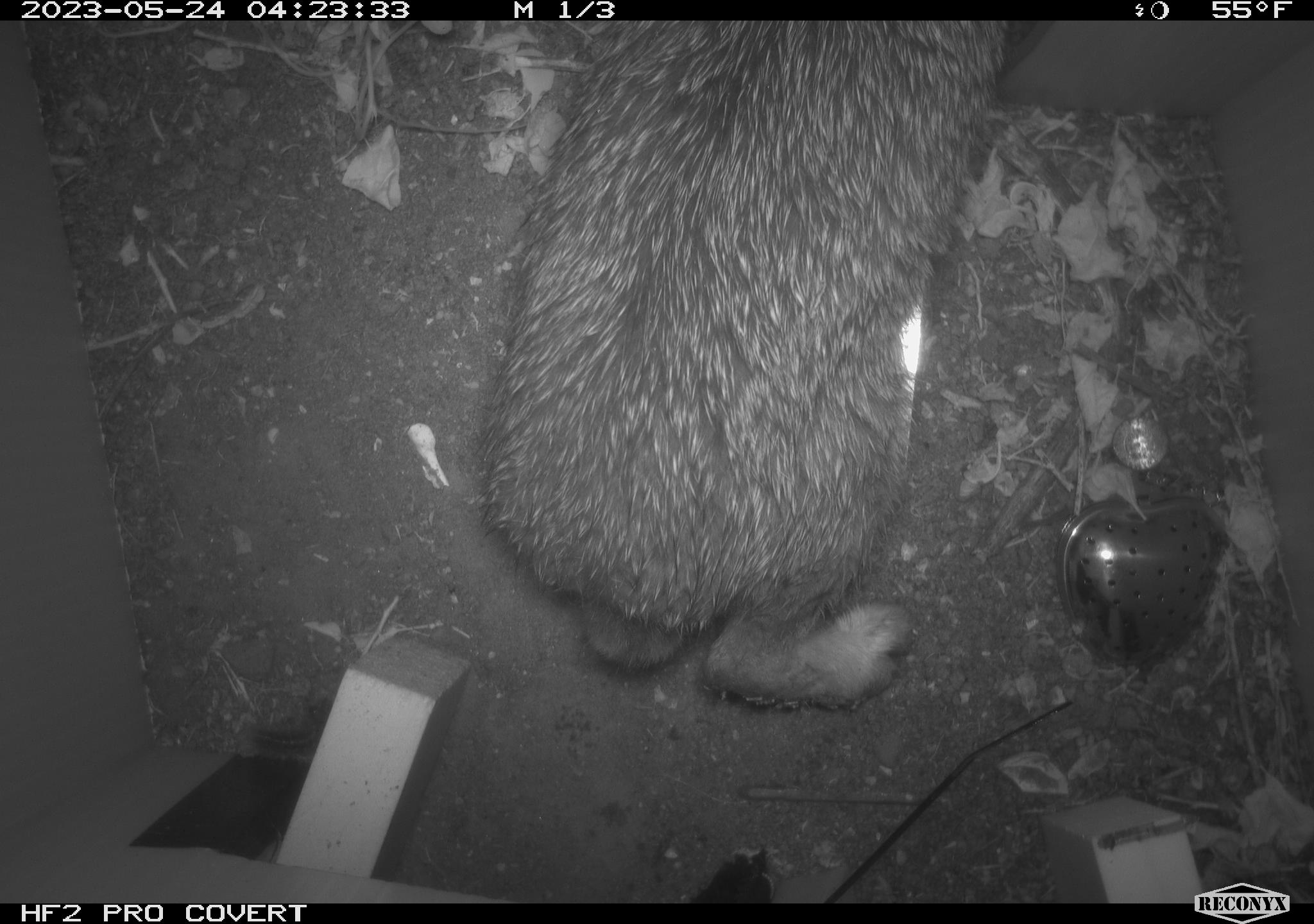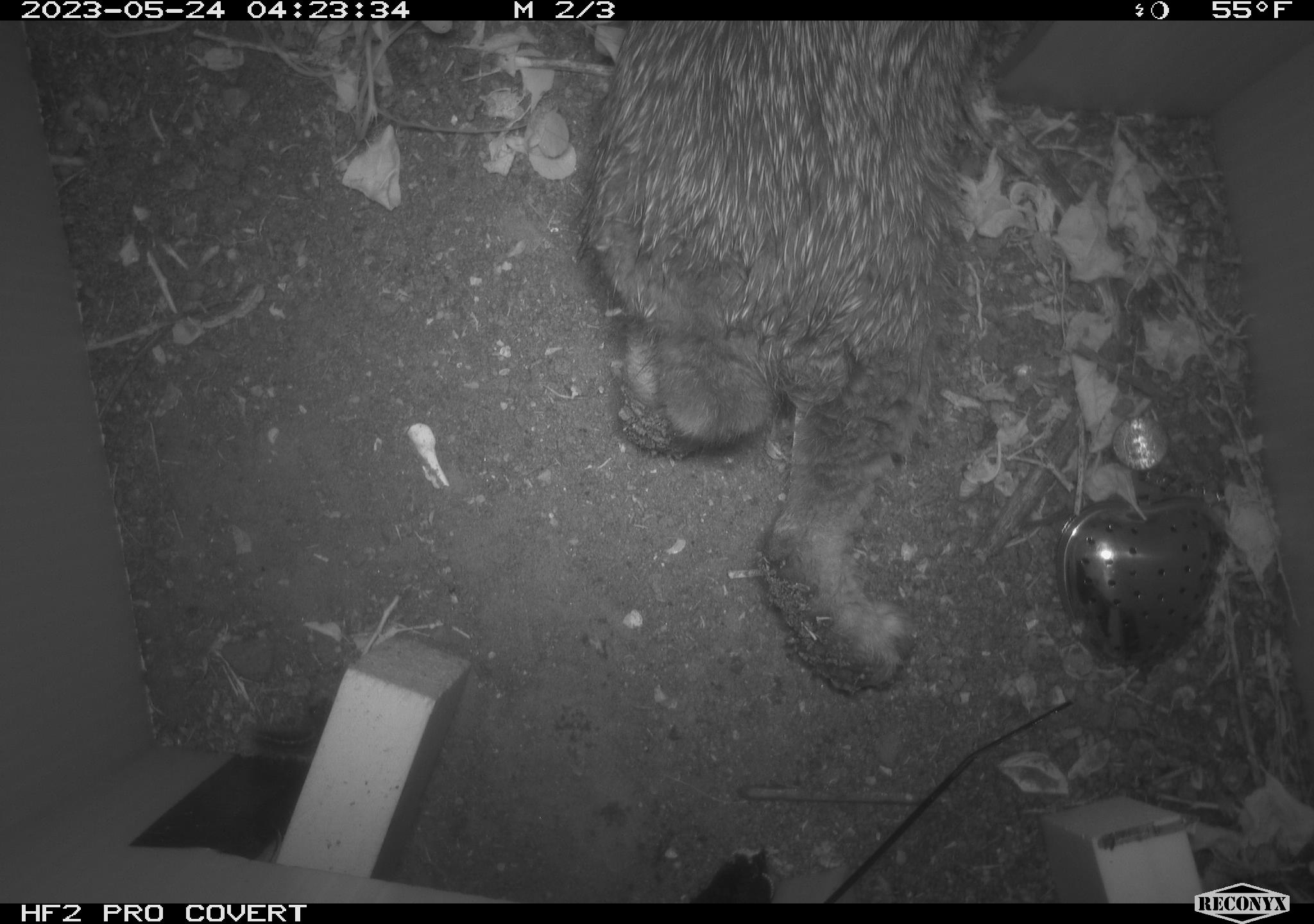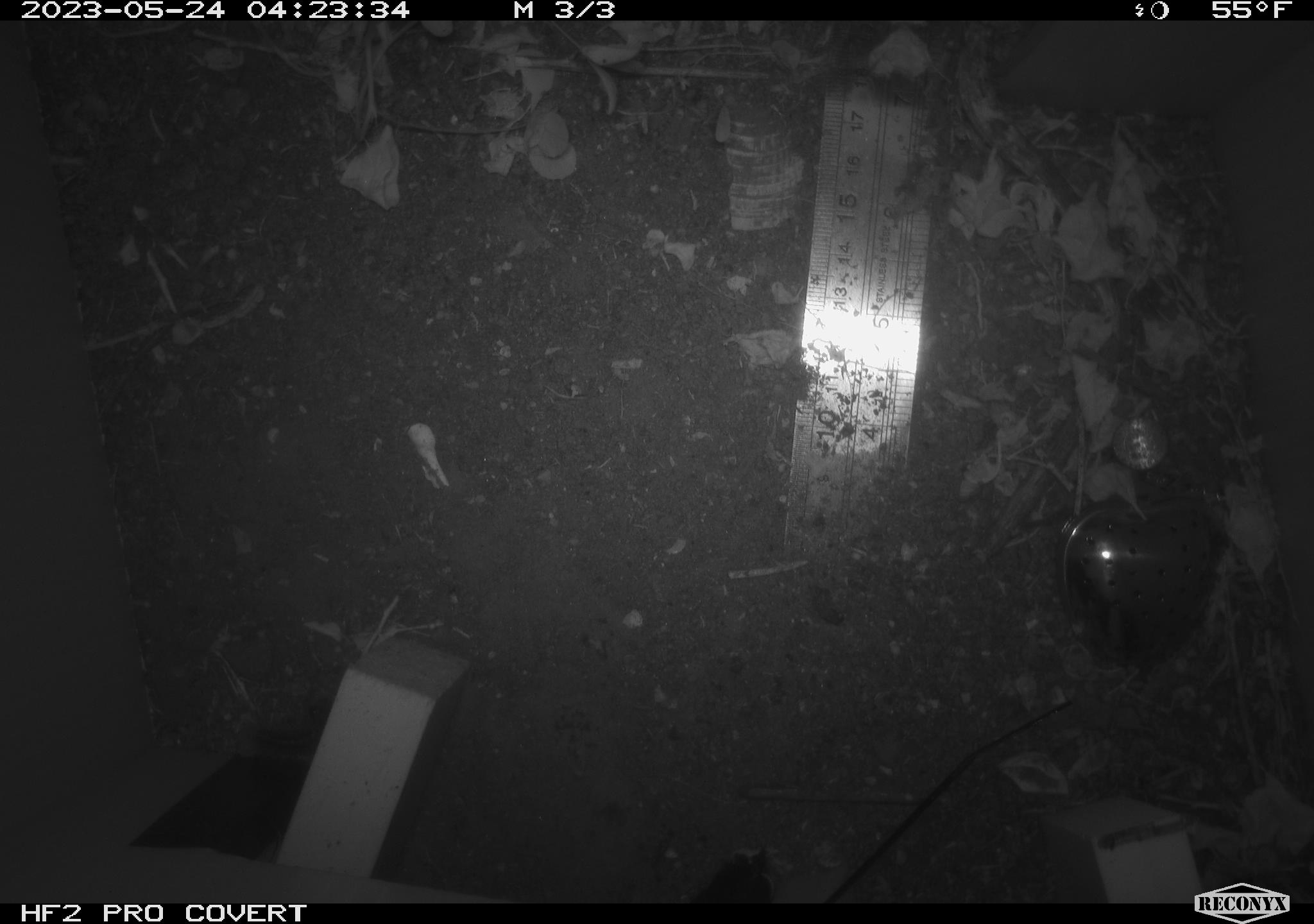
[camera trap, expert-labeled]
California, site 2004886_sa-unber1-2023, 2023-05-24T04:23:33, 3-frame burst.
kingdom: Animalia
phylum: Chordata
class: Mammalia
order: Lagomorpha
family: Leporidae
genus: Sylvilagus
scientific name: Sylvilagus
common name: cottontail rabbits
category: sylvilagus species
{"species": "sylvilagus species (cottontail rabbits) (Sylvilagus)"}